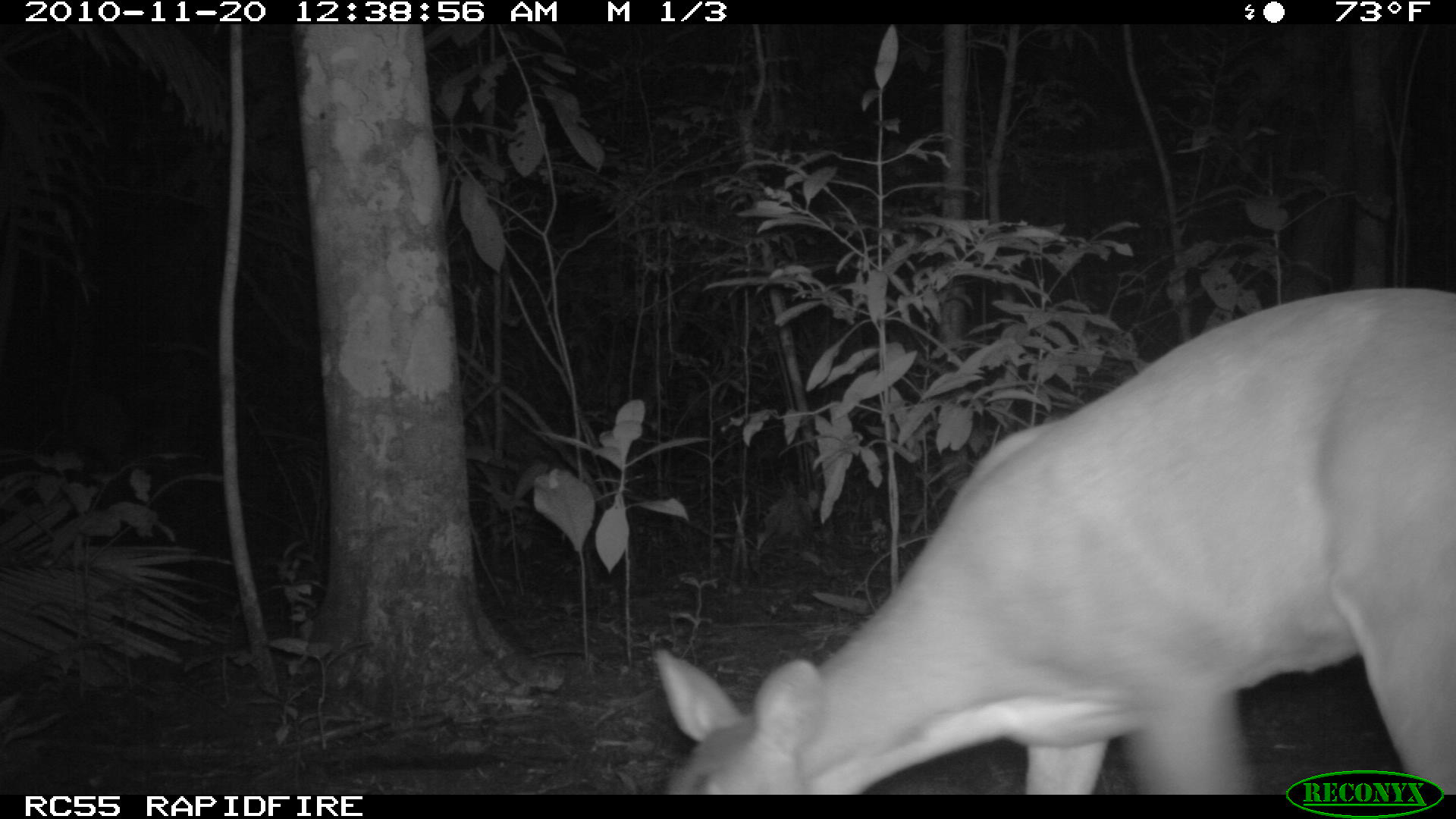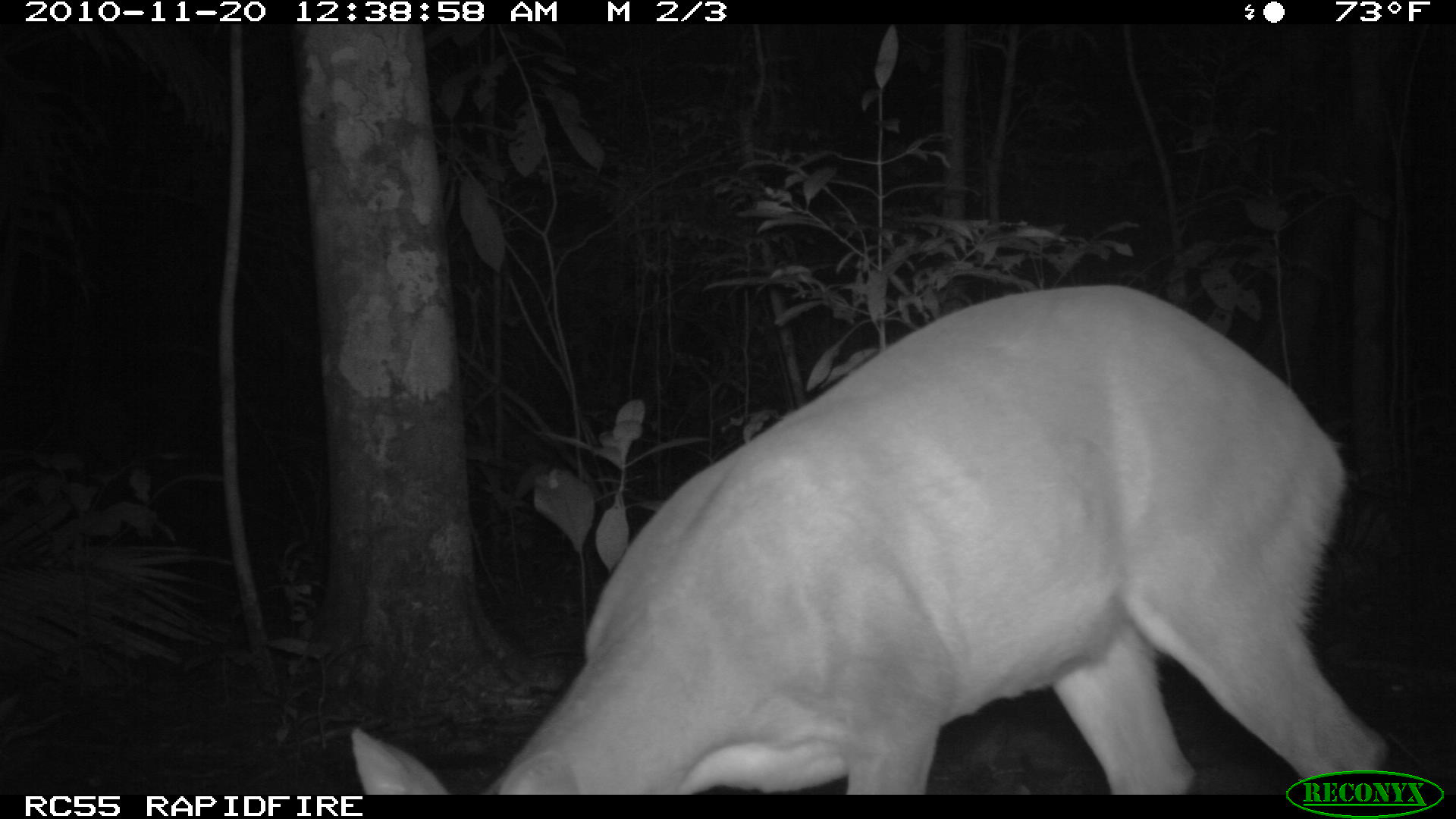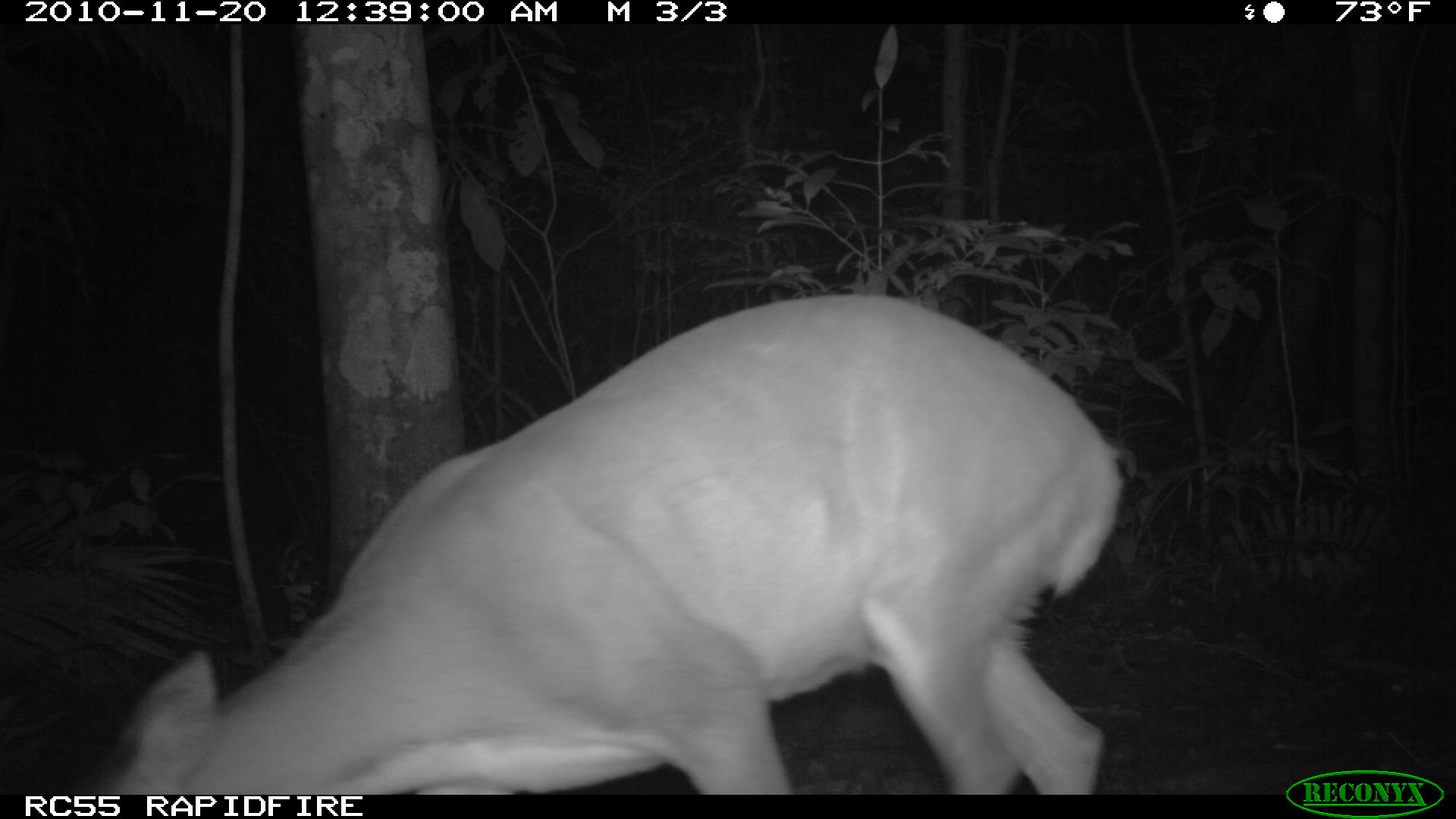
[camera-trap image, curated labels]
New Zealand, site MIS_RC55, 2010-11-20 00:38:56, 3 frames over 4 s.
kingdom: Animalia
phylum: Chordata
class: Mammalia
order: Artiodactyla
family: Cervidae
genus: Odocoileus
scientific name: Odocoileus virginianus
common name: white-tailed deer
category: white tailed deer